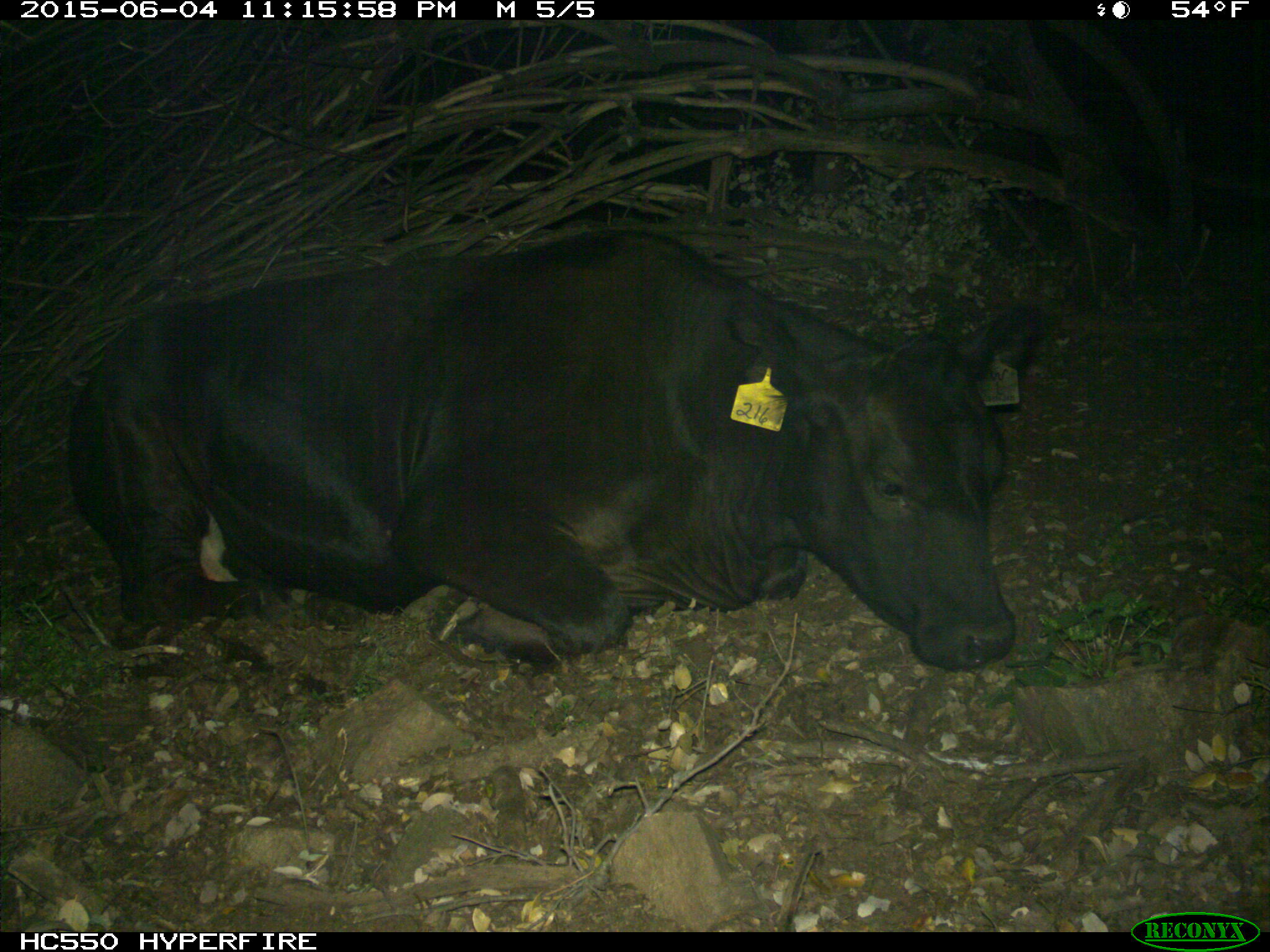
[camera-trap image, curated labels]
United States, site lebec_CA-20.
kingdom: Animalia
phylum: Chordata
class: Mammalia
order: Artiodactyla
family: Bovidae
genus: Bos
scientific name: Bos taurus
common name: domestic cow